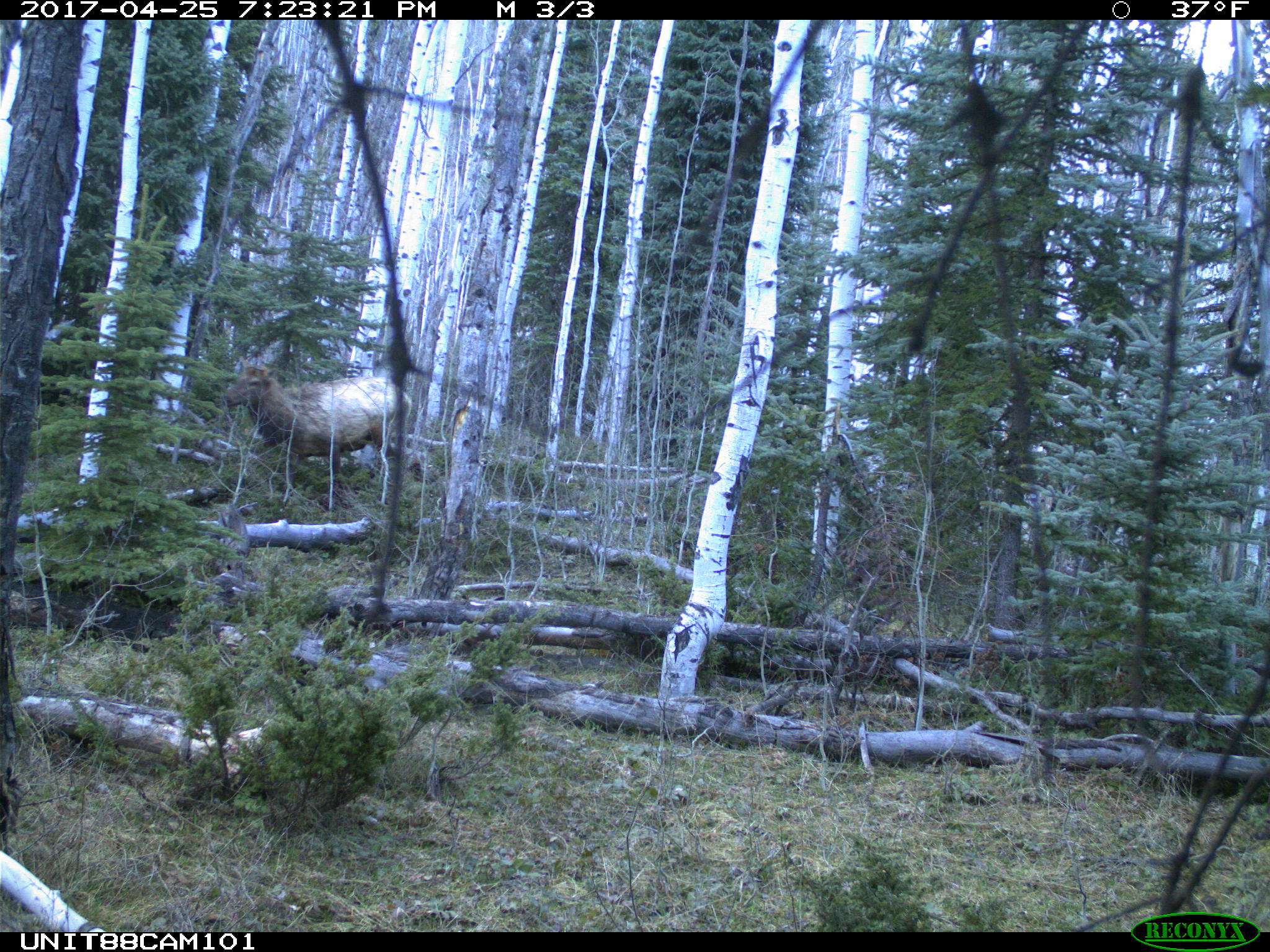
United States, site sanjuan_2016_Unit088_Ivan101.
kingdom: Animalia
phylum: Chordata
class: Mammalia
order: Artiodactyla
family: Cervidae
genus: Cervus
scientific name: Cervus elaphus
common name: red deer